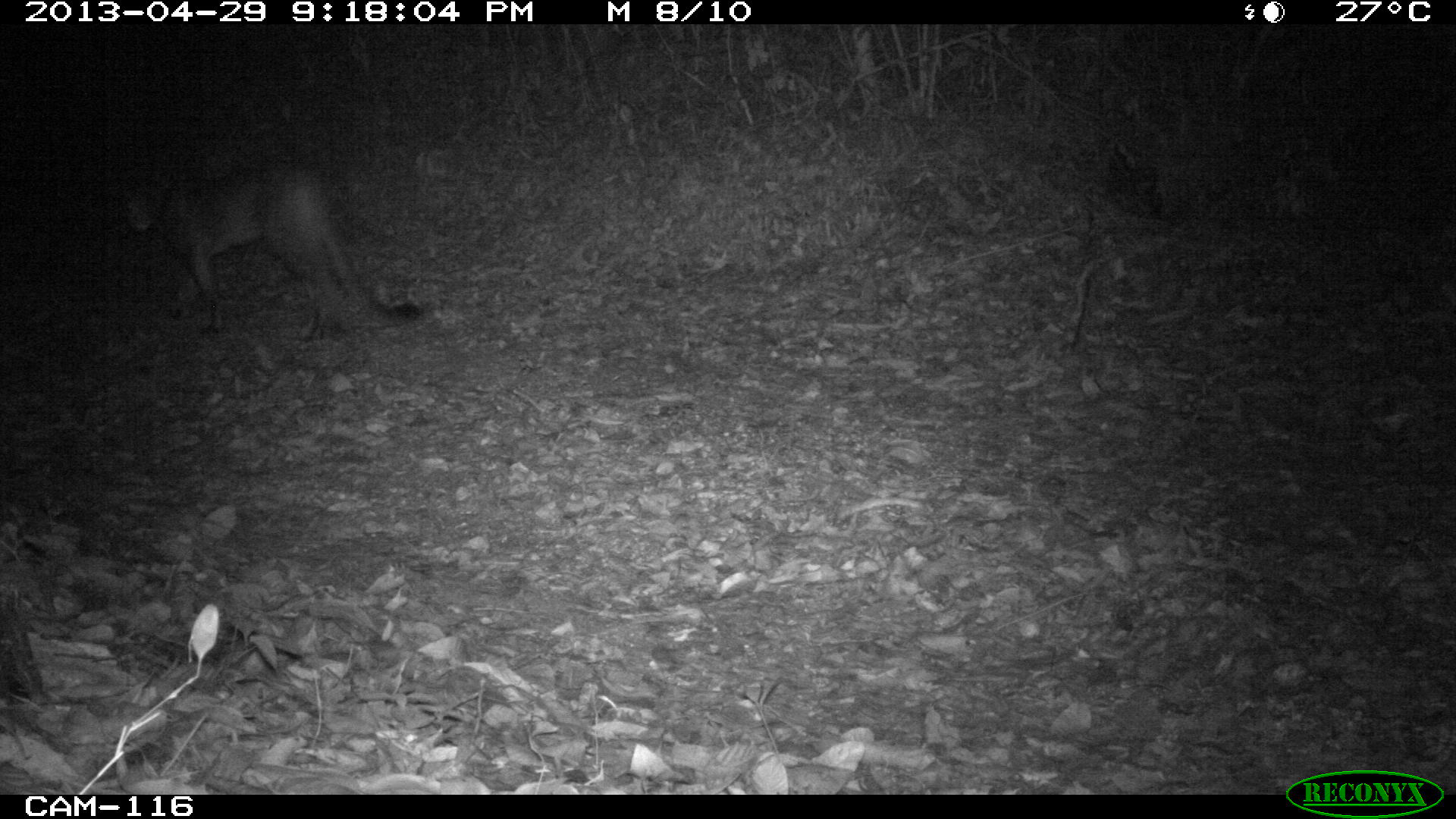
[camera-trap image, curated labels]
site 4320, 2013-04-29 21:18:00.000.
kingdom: Animalia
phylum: Chordata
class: Mammalia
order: Carnivora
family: Felidae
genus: Puma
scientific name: Puma concolor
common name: mountain lion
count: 1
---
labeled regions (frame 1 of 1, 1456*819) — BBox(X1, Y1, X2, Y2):
puma concolor: BBox(123, 156, 422, 342)